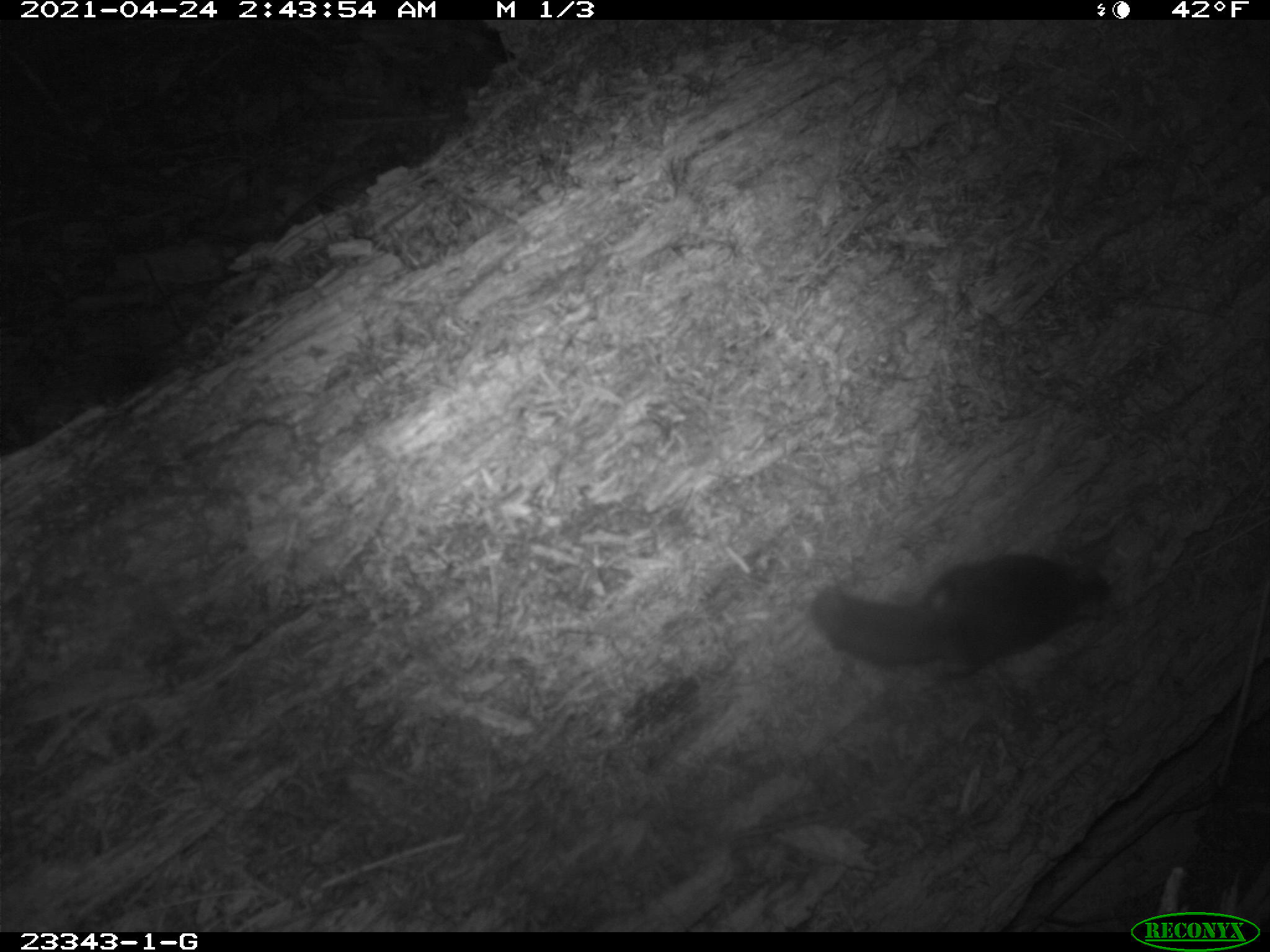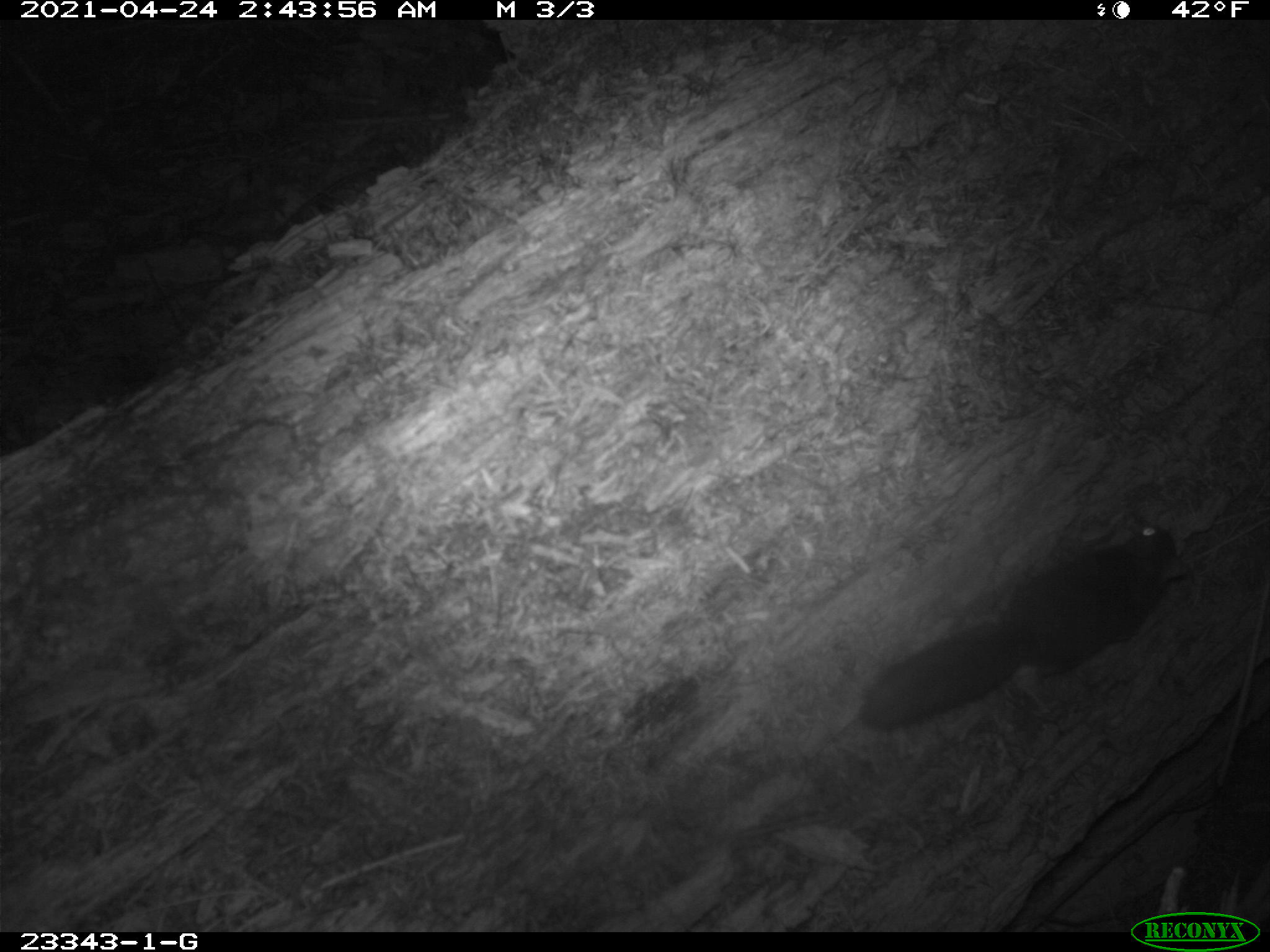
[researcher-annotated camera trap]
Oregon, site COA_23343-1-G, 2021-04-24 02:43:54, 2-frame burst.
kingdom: Animalia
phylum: Chordata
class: Mammalia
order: Rodentia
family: Sciuridae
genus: Glaucomys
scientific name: Glaucomys oregonensis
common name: humboldt's flying squirrel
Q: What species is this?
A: Humboldt's flying squirrel (Glaucomys oregonensis).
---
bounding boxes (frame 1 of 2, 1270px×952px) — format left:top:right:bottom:
humboldt's flying squirrel: 806:552:1126:683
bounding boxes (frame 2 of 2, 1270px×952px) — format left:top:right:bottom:
humboldt's flying squirrel: 856:518:1189:739